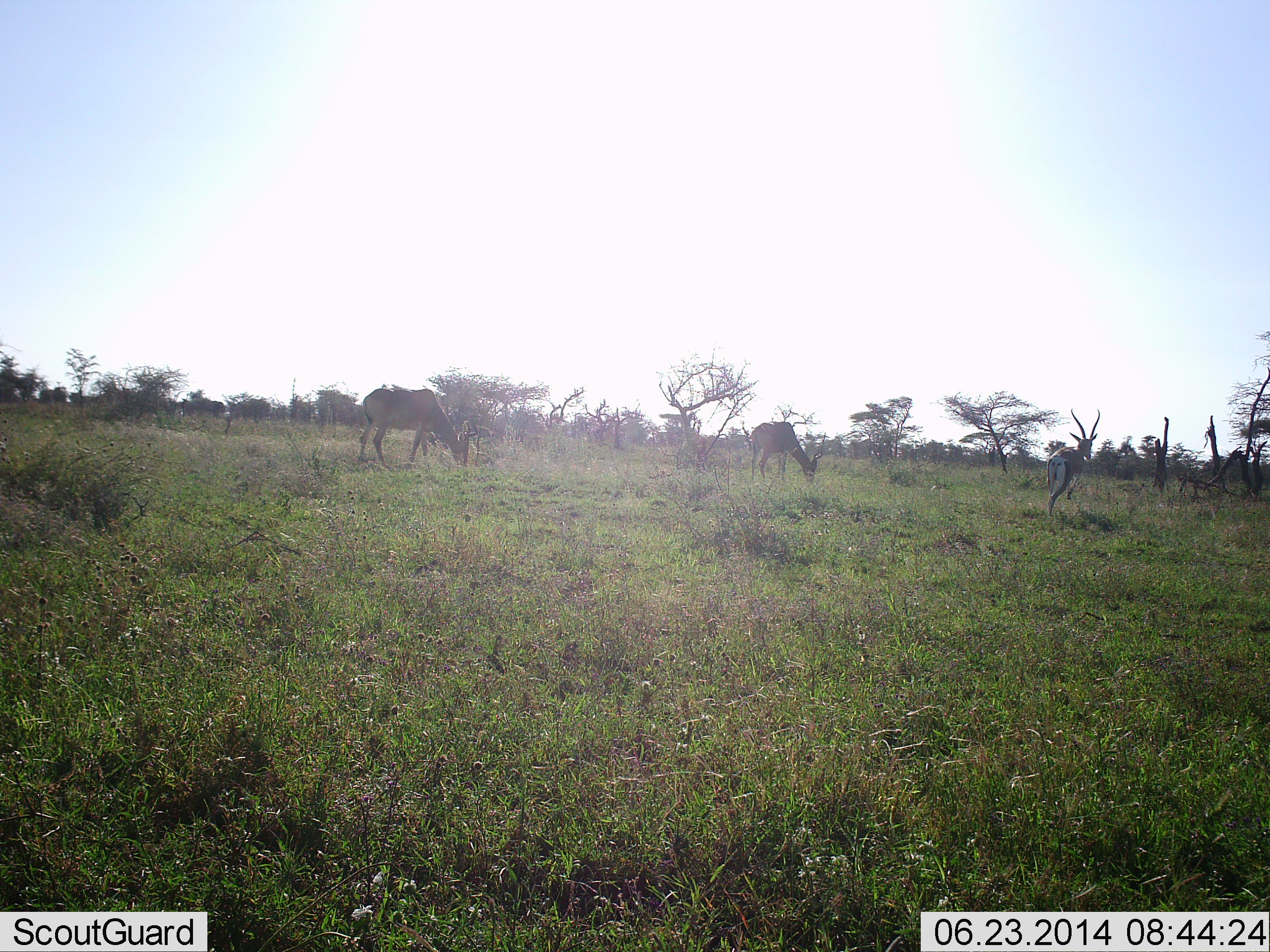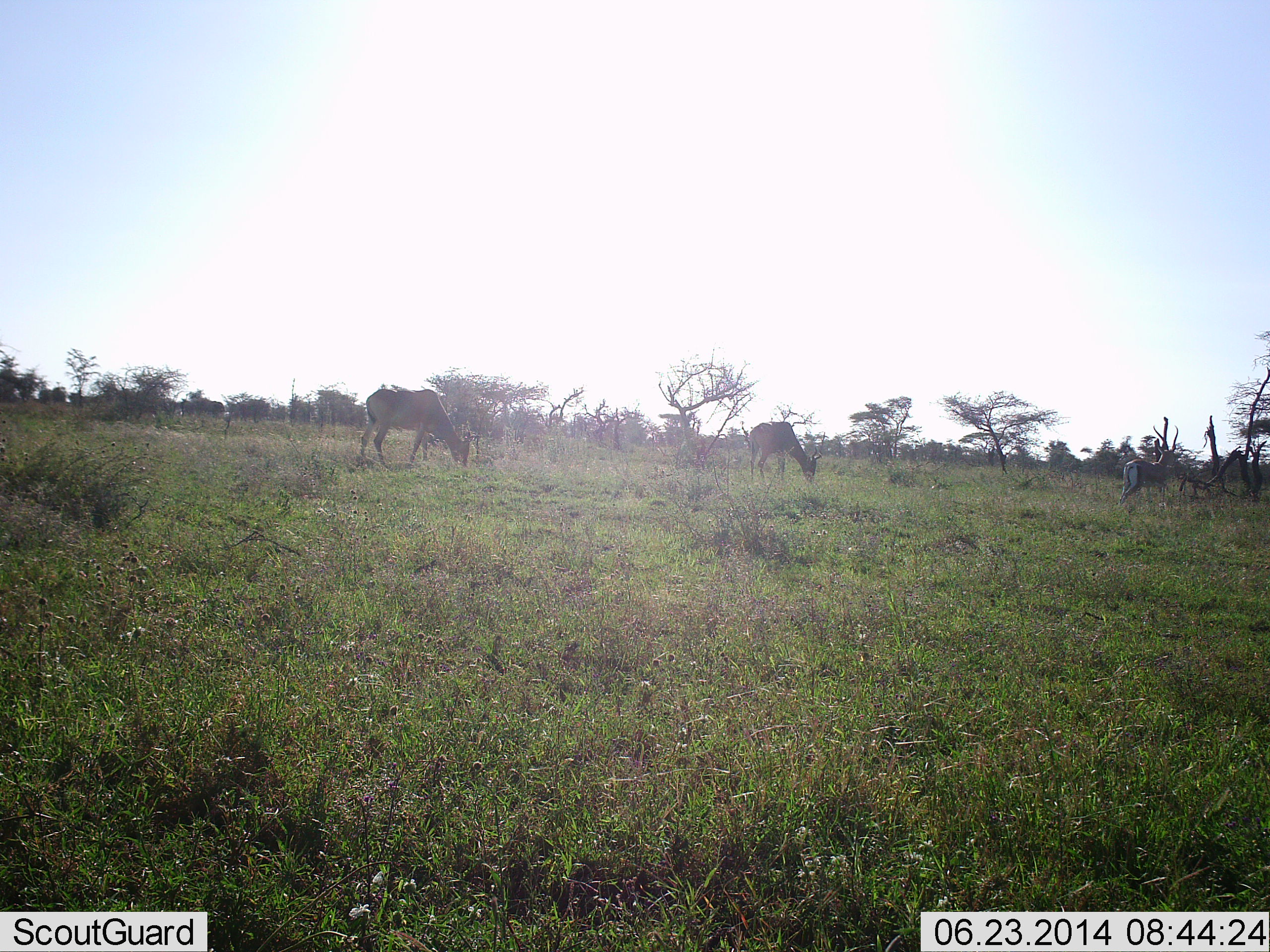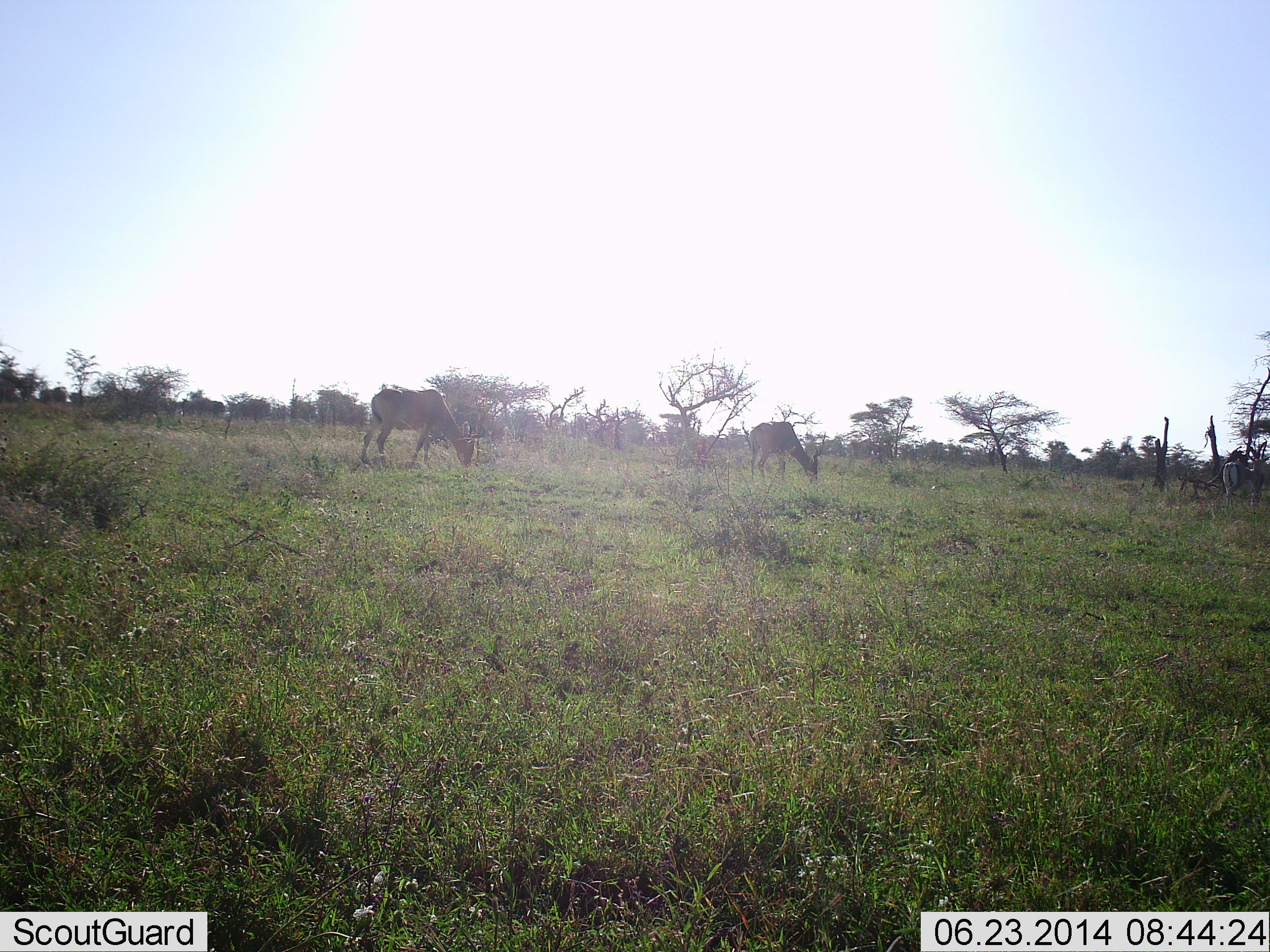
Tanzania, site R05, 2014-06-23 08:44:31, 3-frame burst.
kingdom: Animalia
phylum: Chordata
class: Mammalia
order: Artiodactyla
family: Bovidae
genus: Nanger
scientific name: Nanger granti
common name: grant's gazelle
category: gazellegrants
Gazellegrants (grant's gazelle) (Nanger granti), count 3. Behavior (volunteer vote fractions): standing 30%, resting 0%, moving 91%, interacting 0%. Young present (vote fraction): 0%. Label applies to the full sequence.